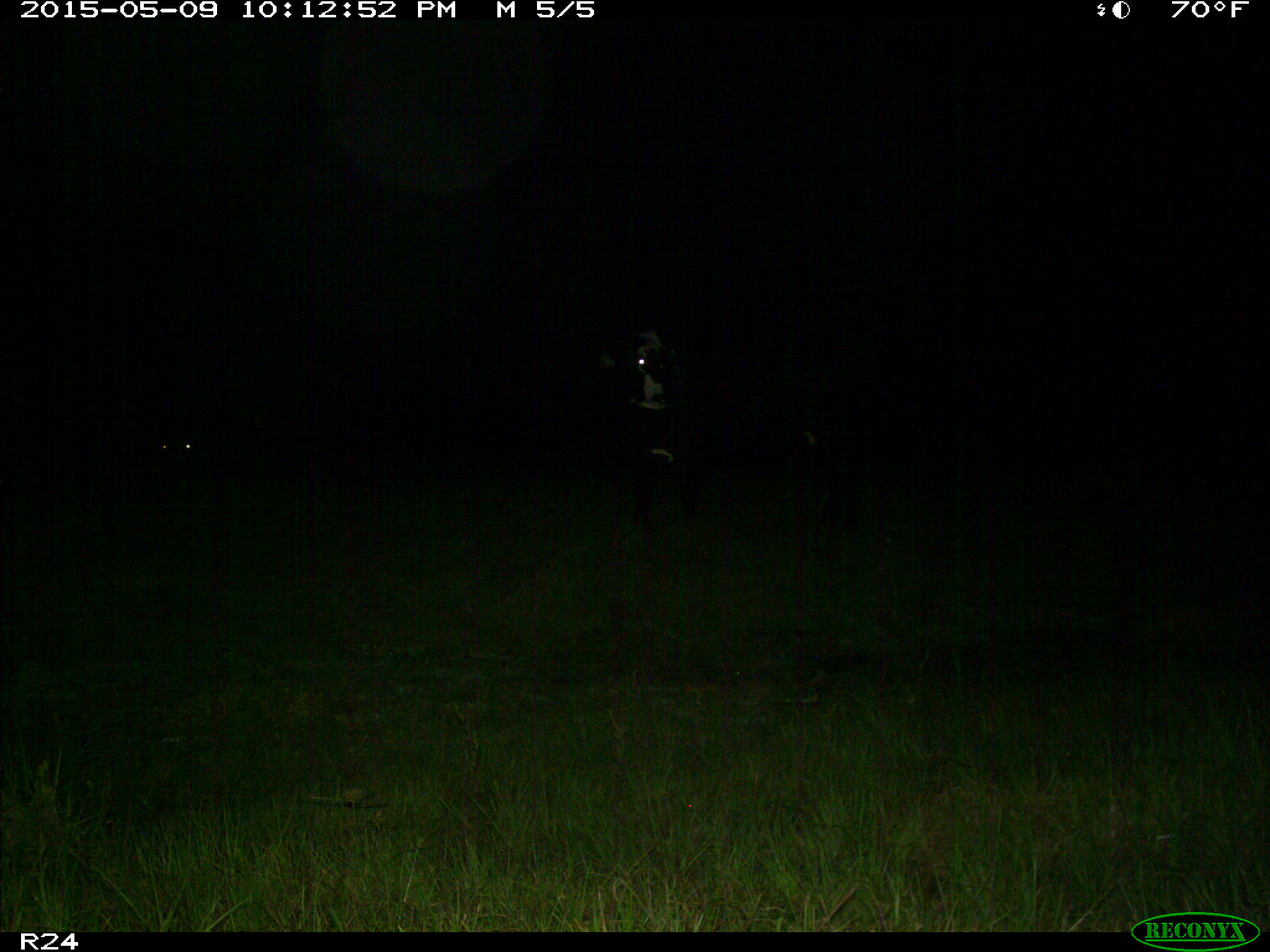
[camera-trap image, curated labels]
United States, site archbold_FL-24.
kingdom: Animalia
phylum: Chordata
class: Mammalia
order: Artiodactyla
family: Bovidae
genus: Bos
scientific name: Bos taurus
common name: domestic cow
Bos taurus (domestic cow).